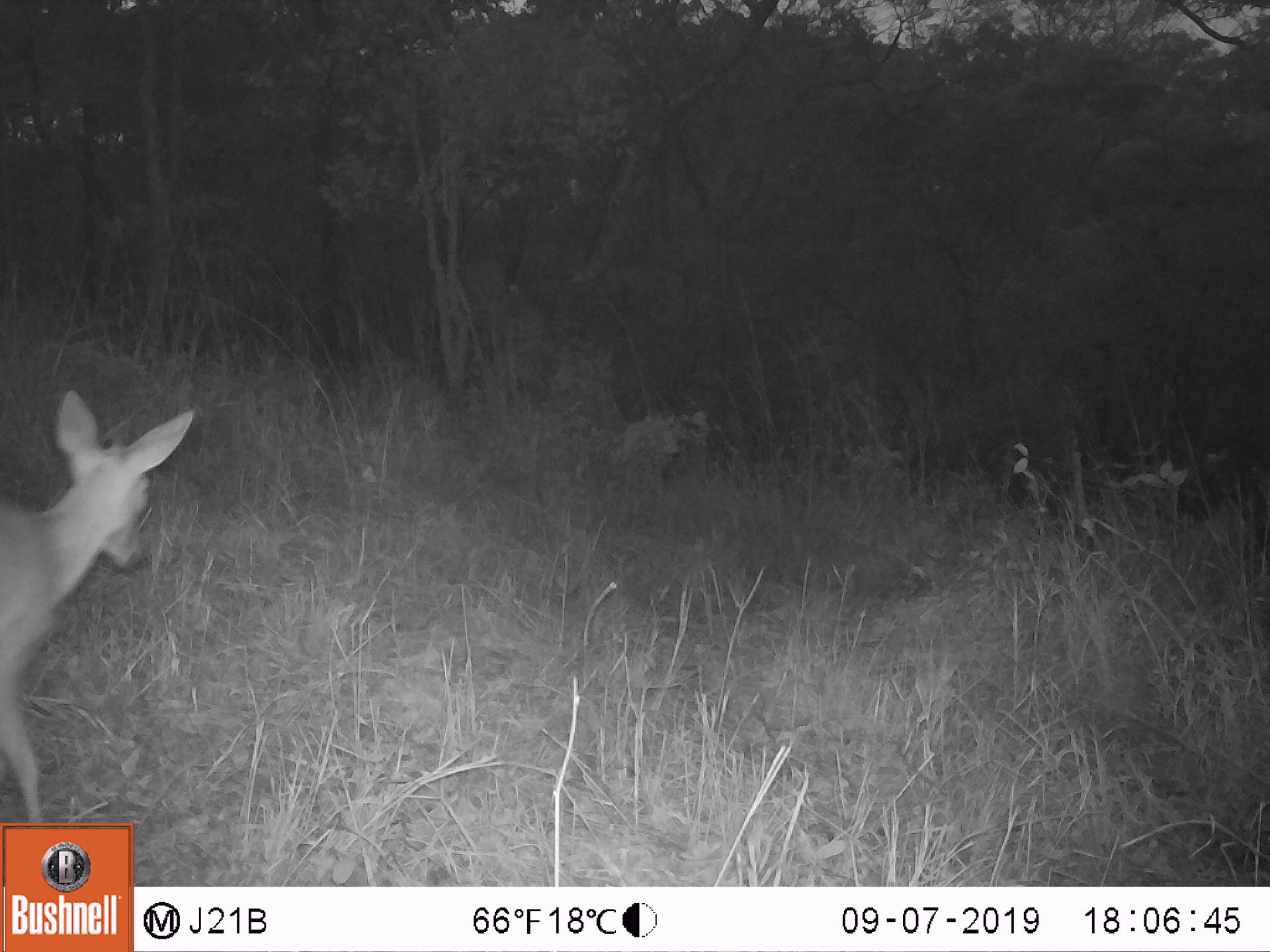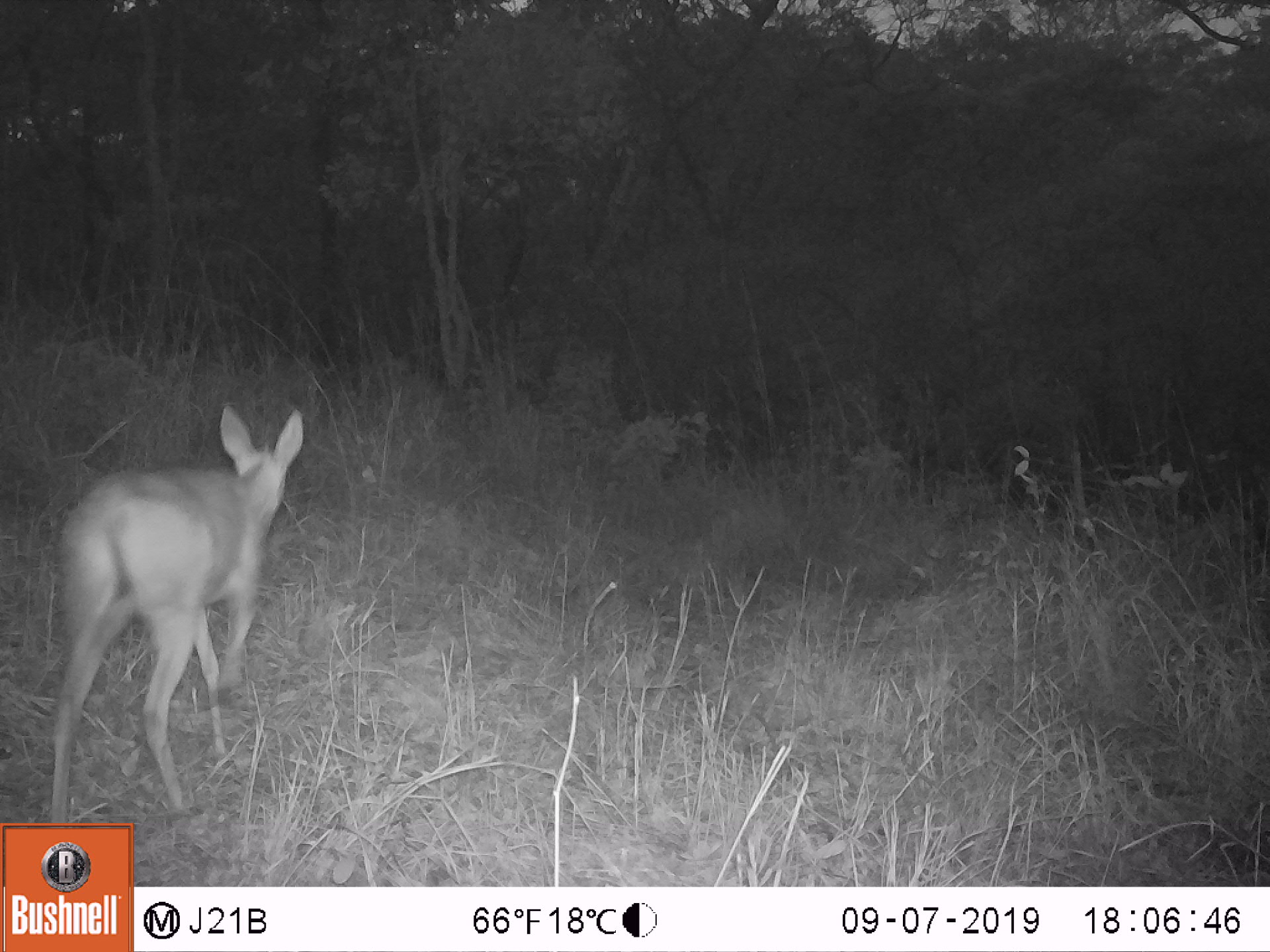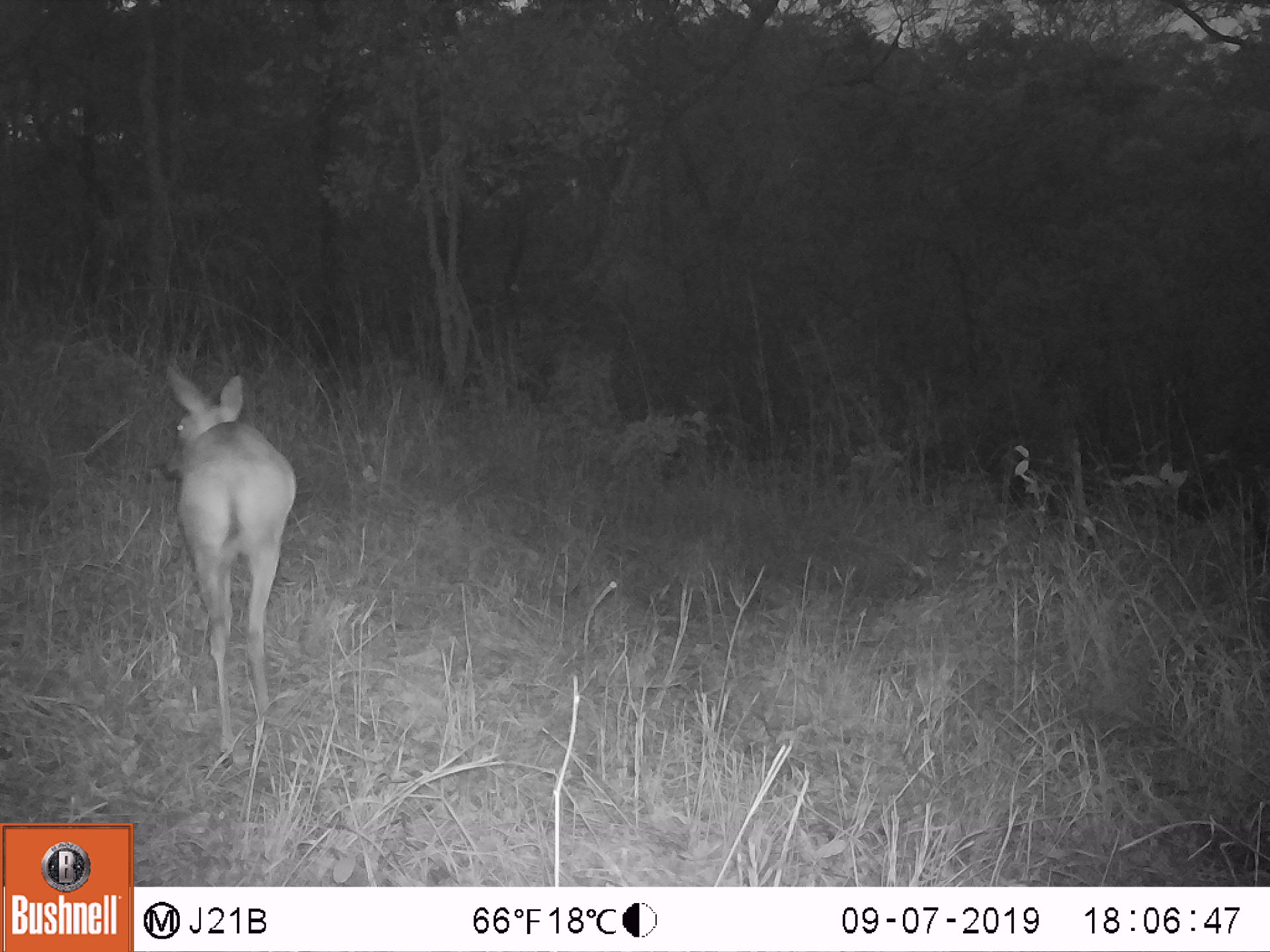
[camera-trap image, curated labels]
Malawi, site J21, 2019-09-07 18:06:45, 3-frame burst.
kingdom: Animalia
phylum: Chordata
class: Mammalia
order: Artiodactyla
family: Bovidae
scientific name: Antilopinae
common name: small antelope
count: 1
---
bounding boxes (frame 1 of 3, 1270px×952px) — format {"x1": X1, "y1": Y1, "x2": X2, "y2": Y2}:
small antelope: {"x1": 2, "y1": 392, "x2": 197, "y2": 816}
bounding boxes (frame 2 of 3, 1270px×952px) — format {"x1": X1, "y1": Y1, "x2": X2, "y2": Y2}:
small antelope: {"x1": 48, "y1": 404, "x2": 306, "y2": 817}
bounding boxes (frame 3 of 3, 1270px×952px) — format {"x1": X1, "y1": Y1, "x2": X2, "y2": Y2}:
small antelope: {"x1": 162, "y1": 362, "x2": 300, "y2": 754}